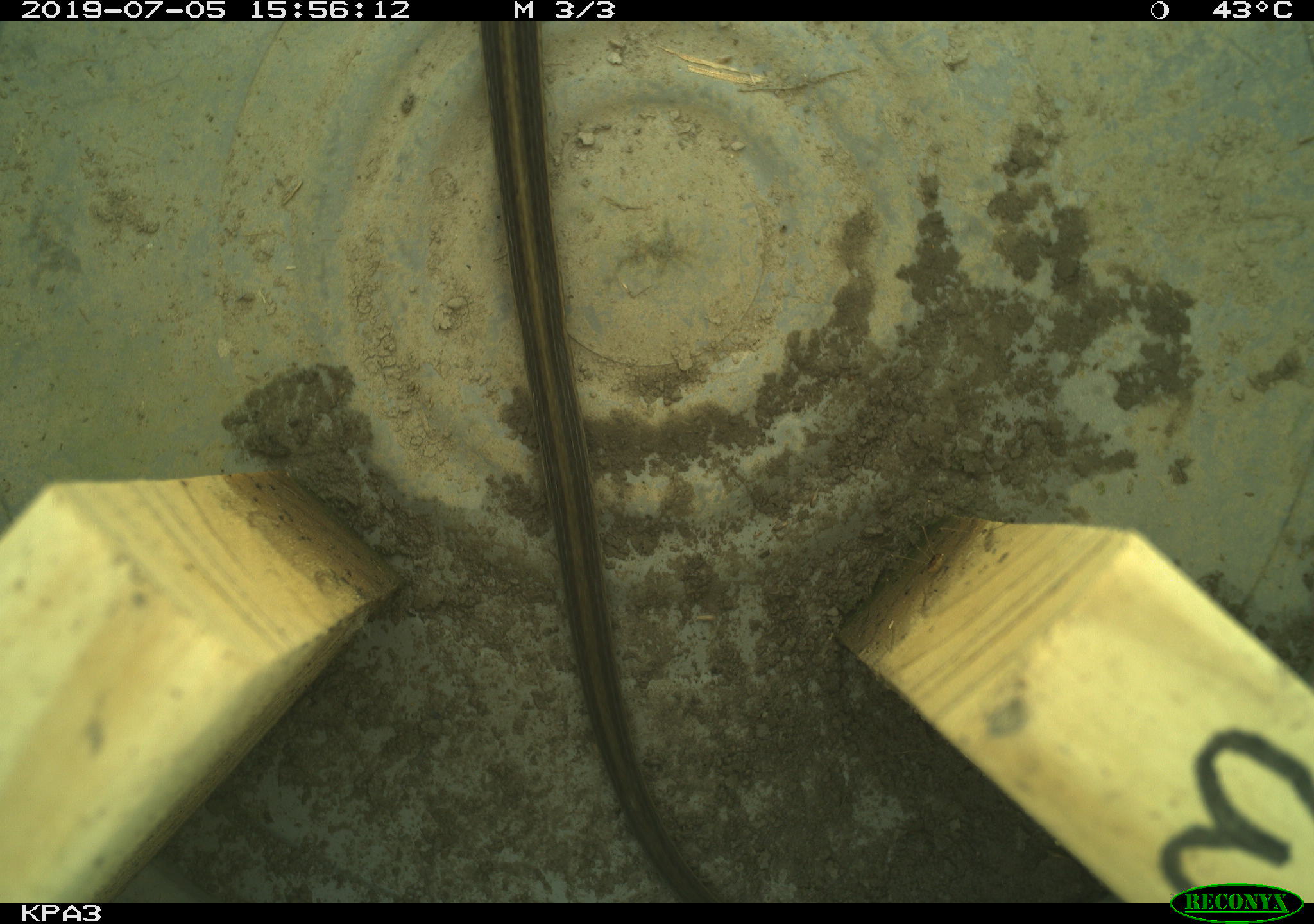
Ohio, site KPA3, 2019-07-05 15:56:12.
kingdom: Animalia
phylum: Chordata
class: Reptilia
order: Squamata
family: Colubridae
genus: Thamnophis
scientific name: Thamnophis sirtalis sirtalis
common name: eastern gartersnake